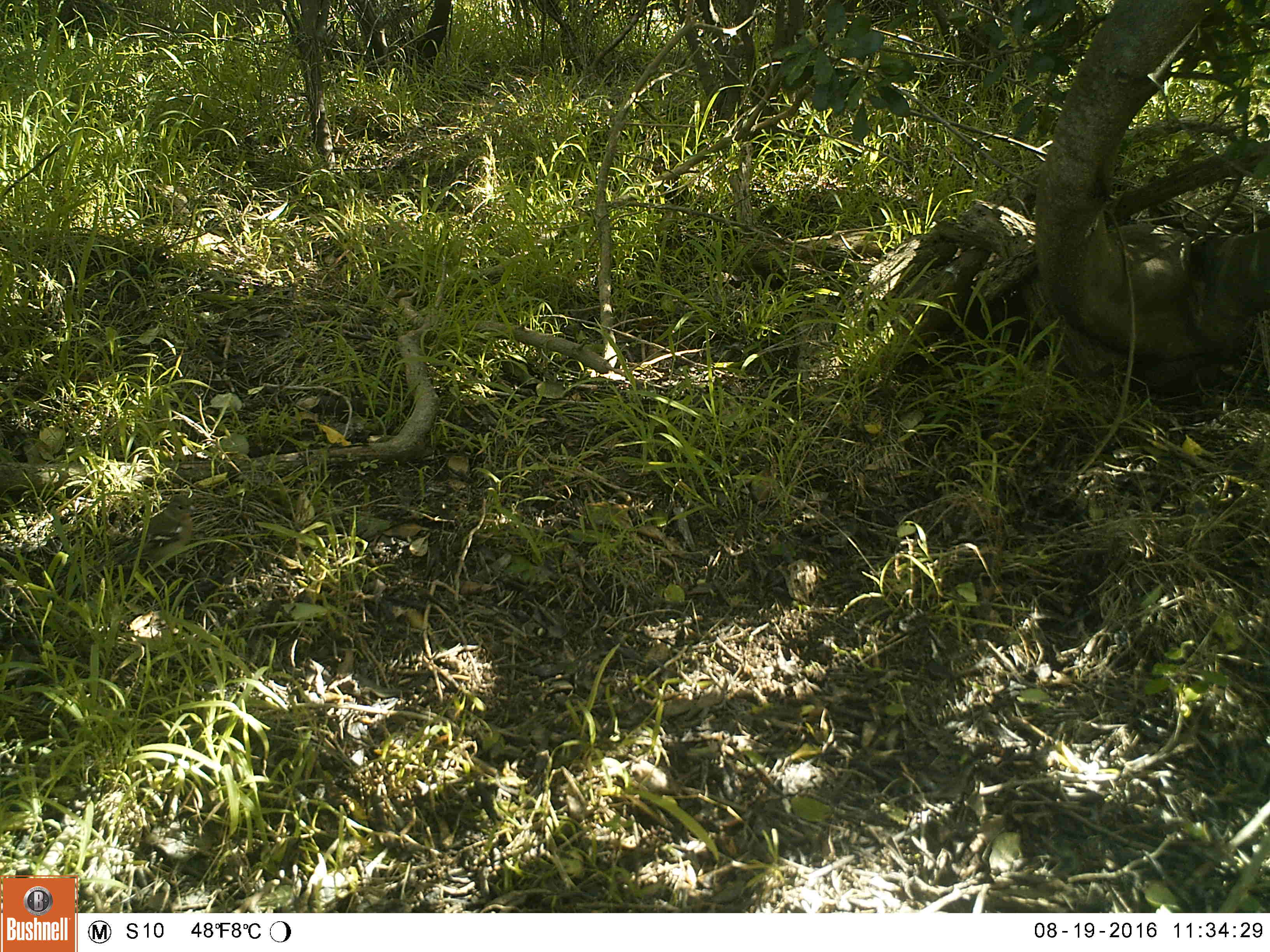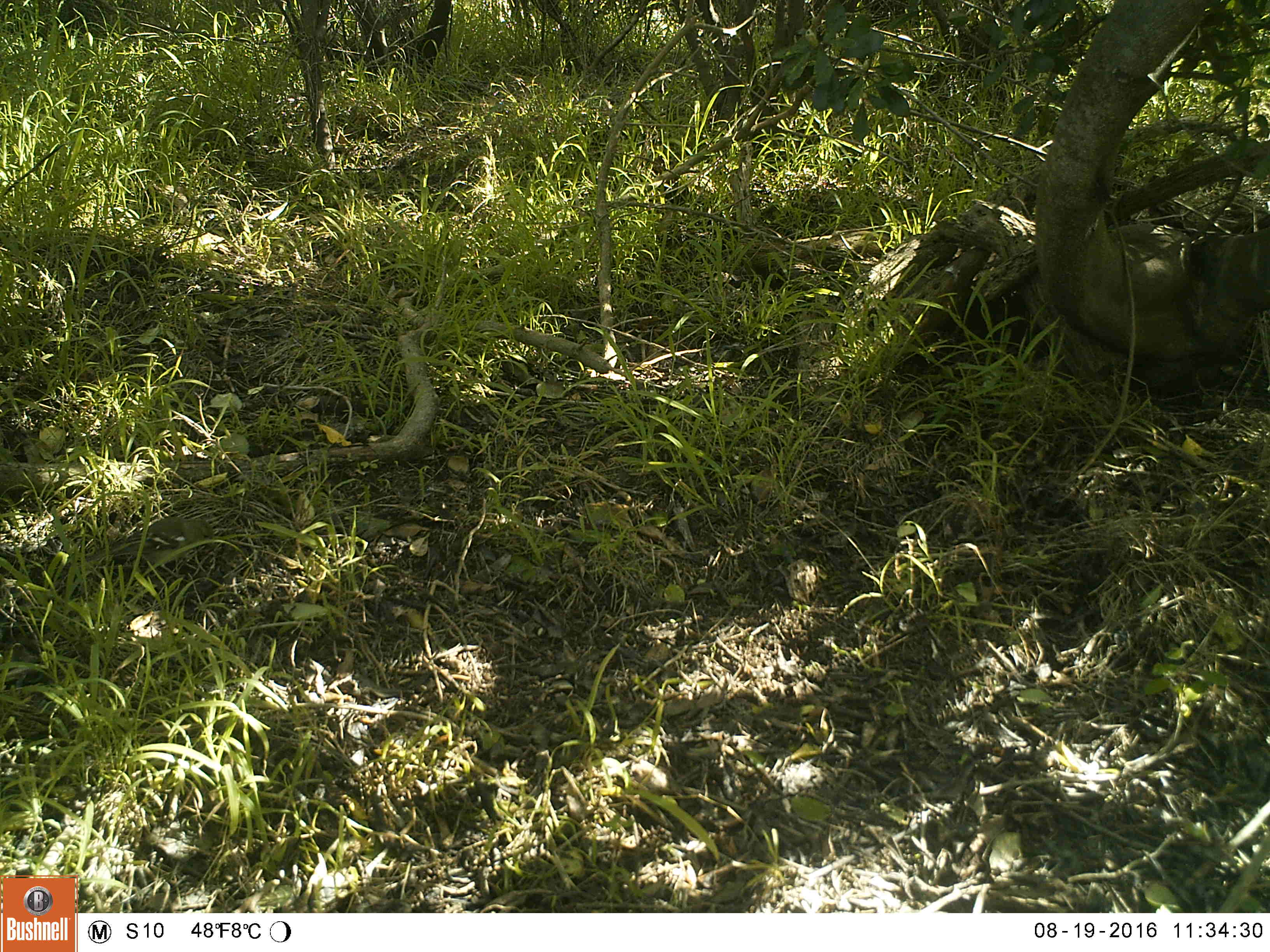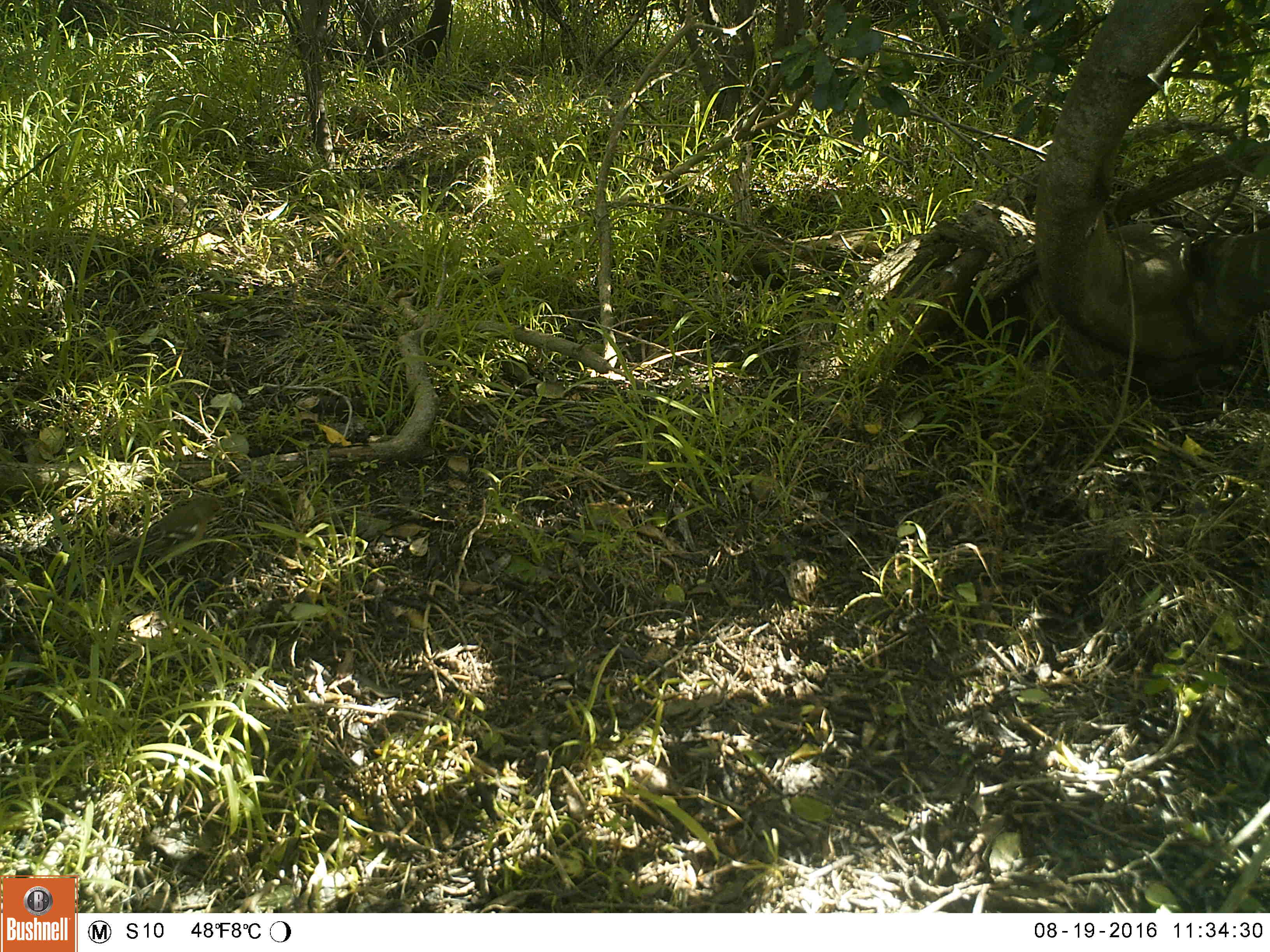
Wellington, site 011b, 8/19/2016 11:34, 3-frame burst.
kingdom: Animalia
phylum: Chordata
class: Aves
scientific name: Aves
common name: bird